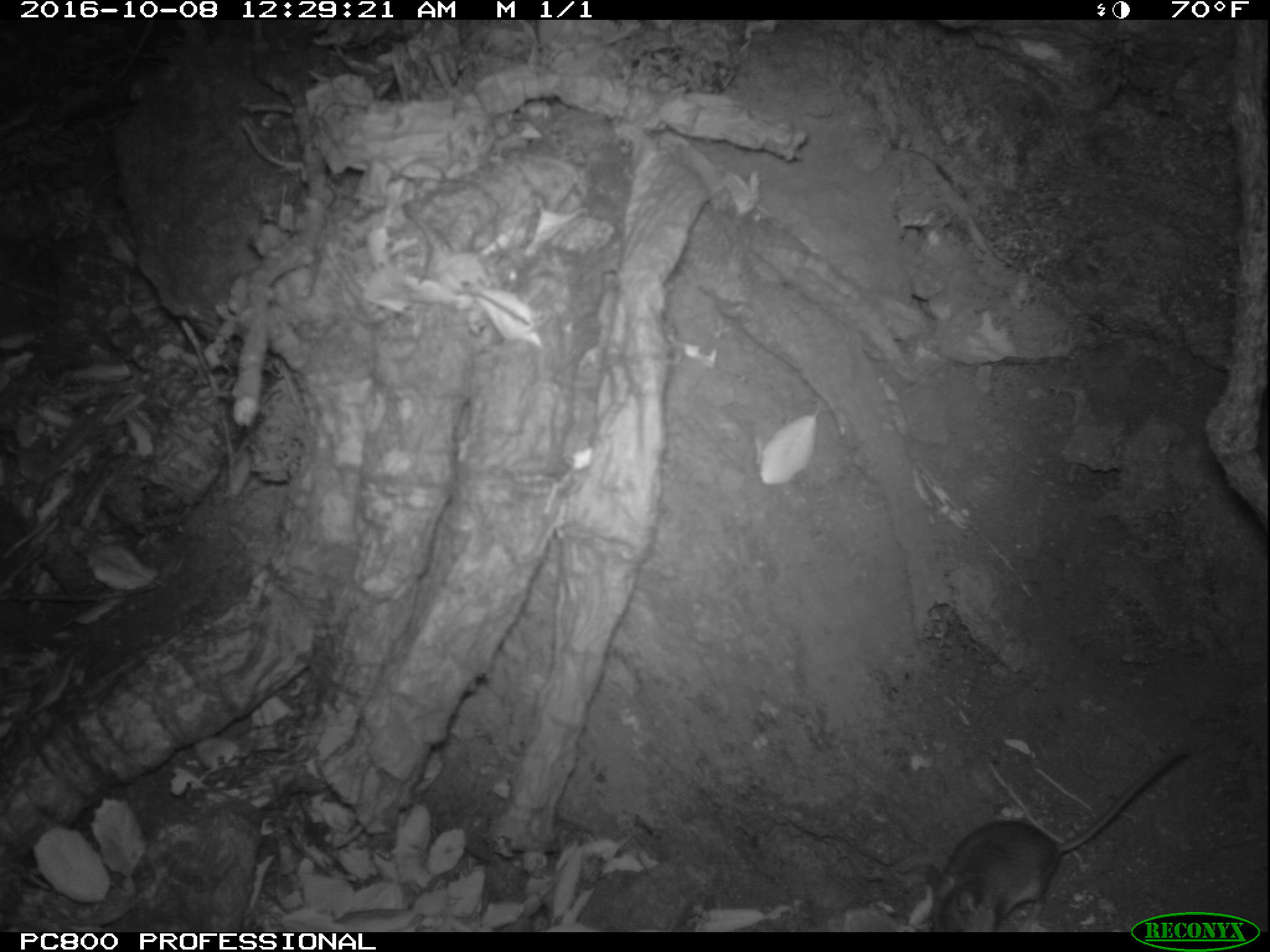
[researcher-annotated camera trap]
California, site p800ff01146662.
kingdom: Animalia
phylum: Chordata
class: Mammalia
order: Rodentia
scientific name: Rodentia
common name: rodent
Rodent (Rodentia).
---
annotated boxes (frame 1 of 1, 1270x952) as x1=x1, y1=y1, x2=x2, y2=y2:
rodent: x1=923, y1=748, x2=1189, y2=932